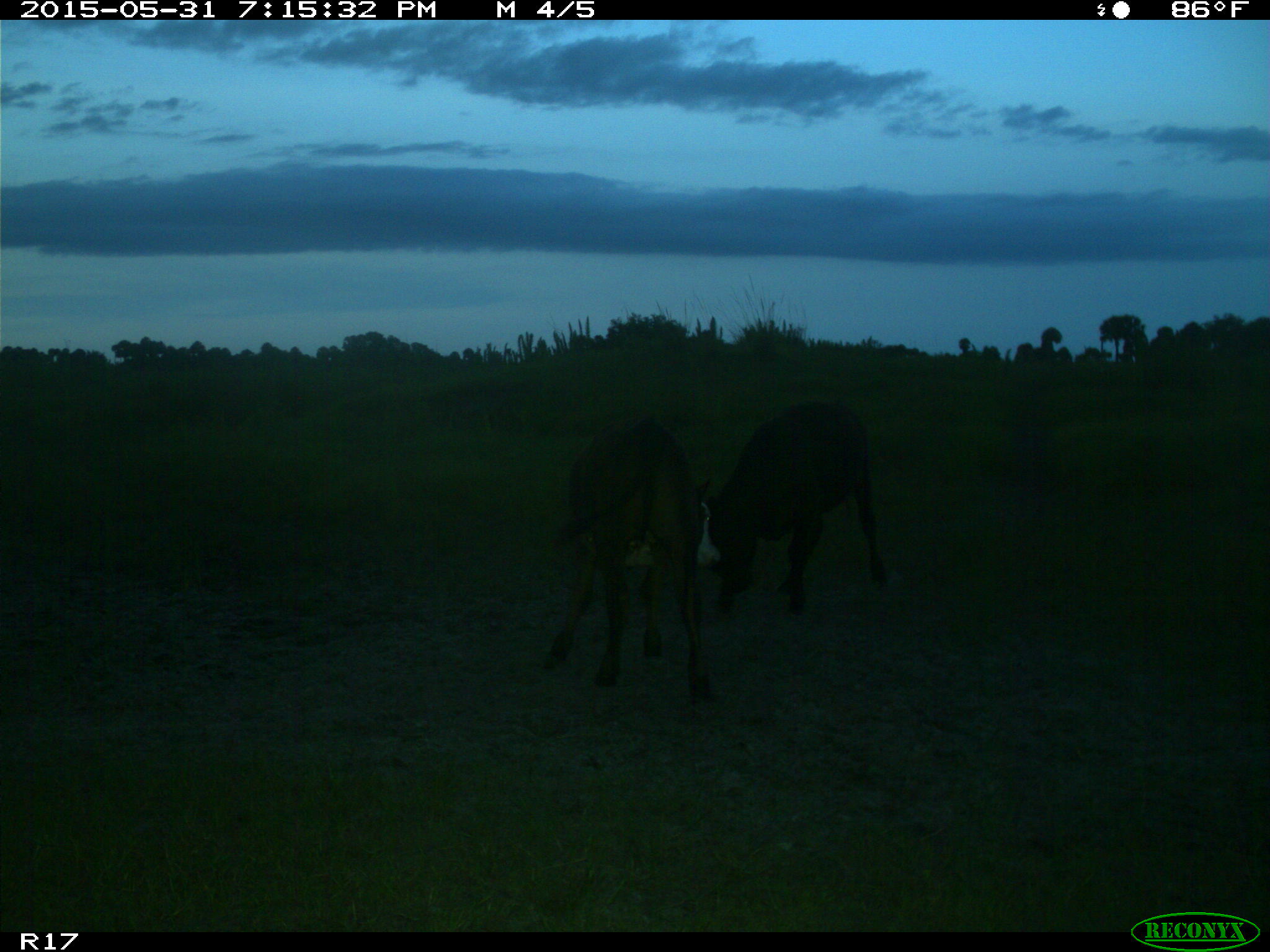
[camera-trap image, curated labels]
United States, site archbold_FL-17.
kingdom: Animalia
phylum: Chordata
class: Mammalia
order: Artiodactyla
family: Bovidae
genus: Bos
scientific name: Bos taurus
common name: domestic cow